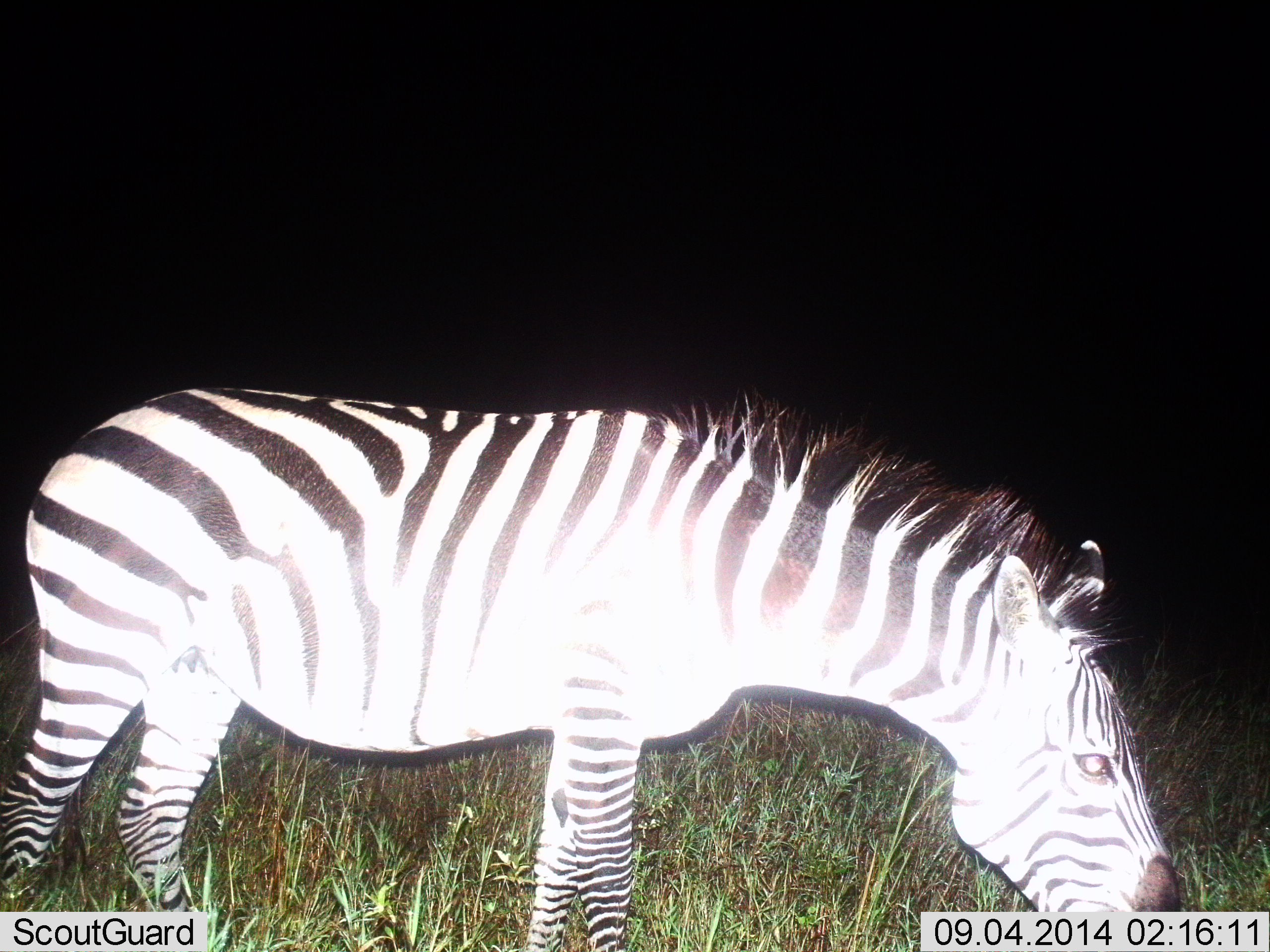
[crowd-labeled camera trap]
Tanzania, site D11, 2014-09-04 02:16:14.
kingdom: Animalia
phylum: Chordata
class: Mammalia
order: Perissodactyla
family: Equidae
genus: Equus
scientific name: Equus quagga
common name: plains zebra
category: zebra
Zebra (plains zebra) (Equus quagga), count 1. Behavior (volunteer vote fractions): standing 70%, resting 0%, moving 0%, interacting 0%. Young present (vote fraction): 0%. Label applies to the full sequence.